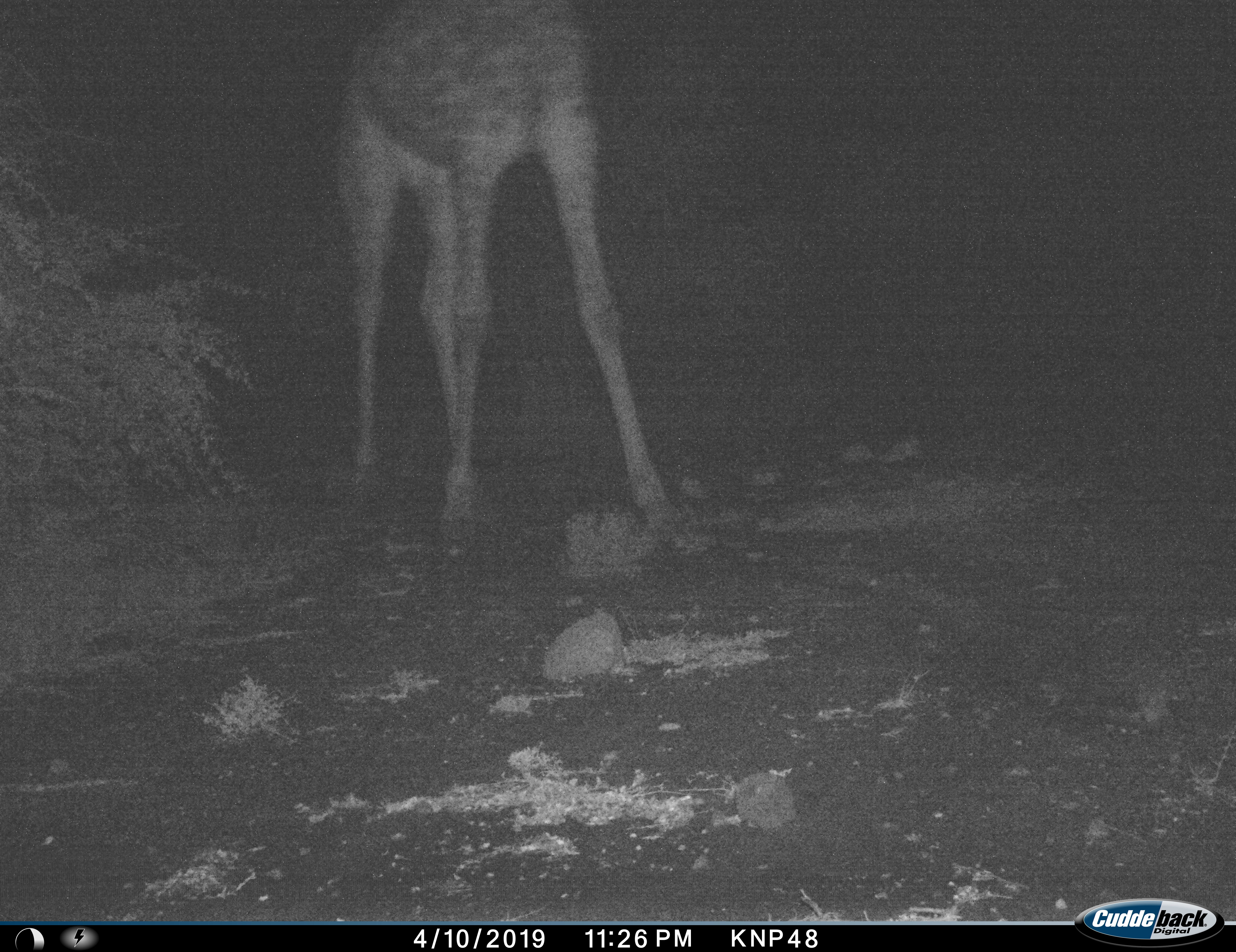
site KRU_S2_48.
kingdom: Animalia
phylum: Chordata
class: Mammalia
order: Artiodactyla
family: Giraffidae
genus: Giraffa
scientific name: Giraffa camelopardalis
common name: giraffe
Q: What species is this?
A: Giraffe (Giraffa camelopardalis).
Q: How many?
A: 1.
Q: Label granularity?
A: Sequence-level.